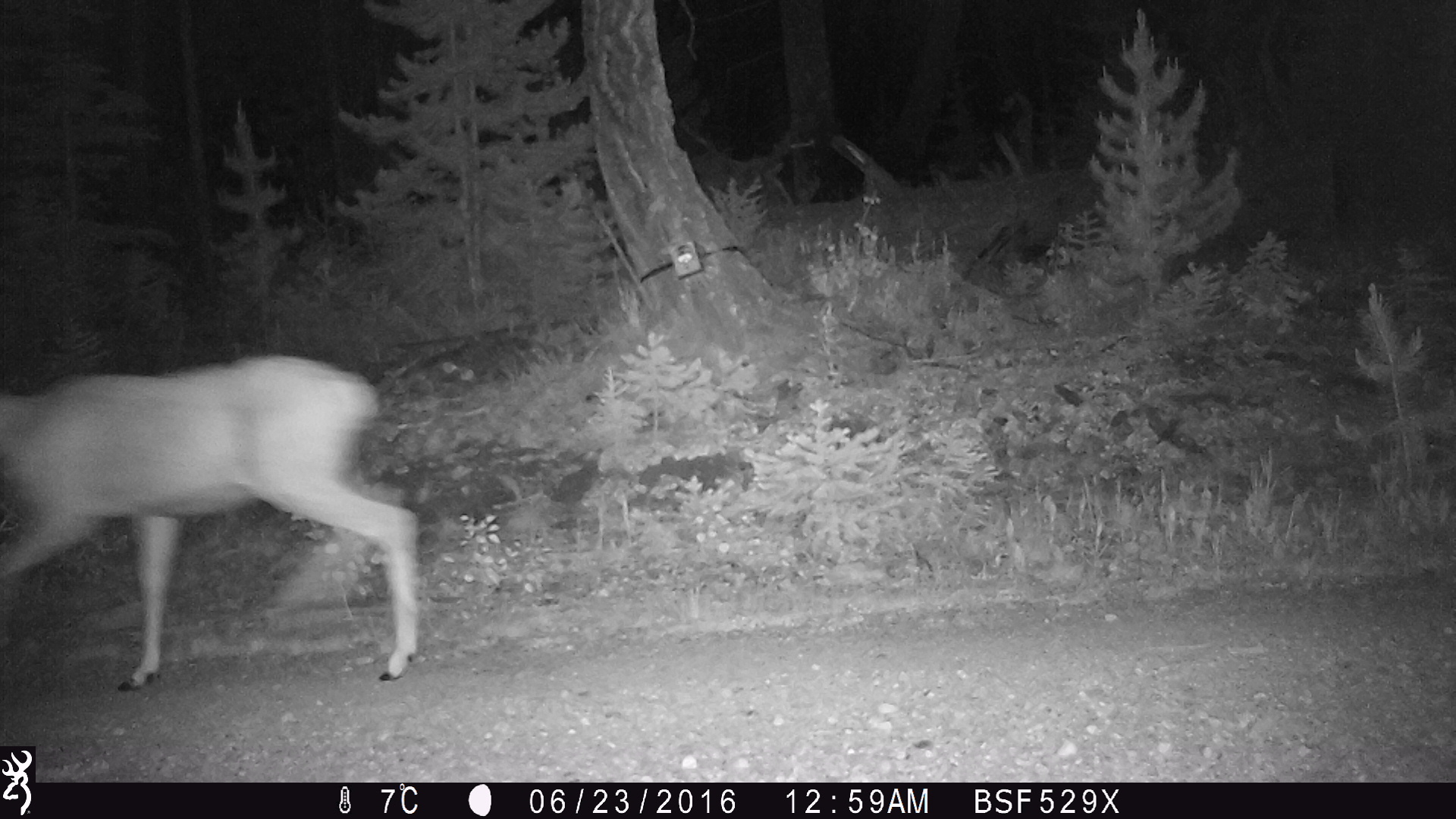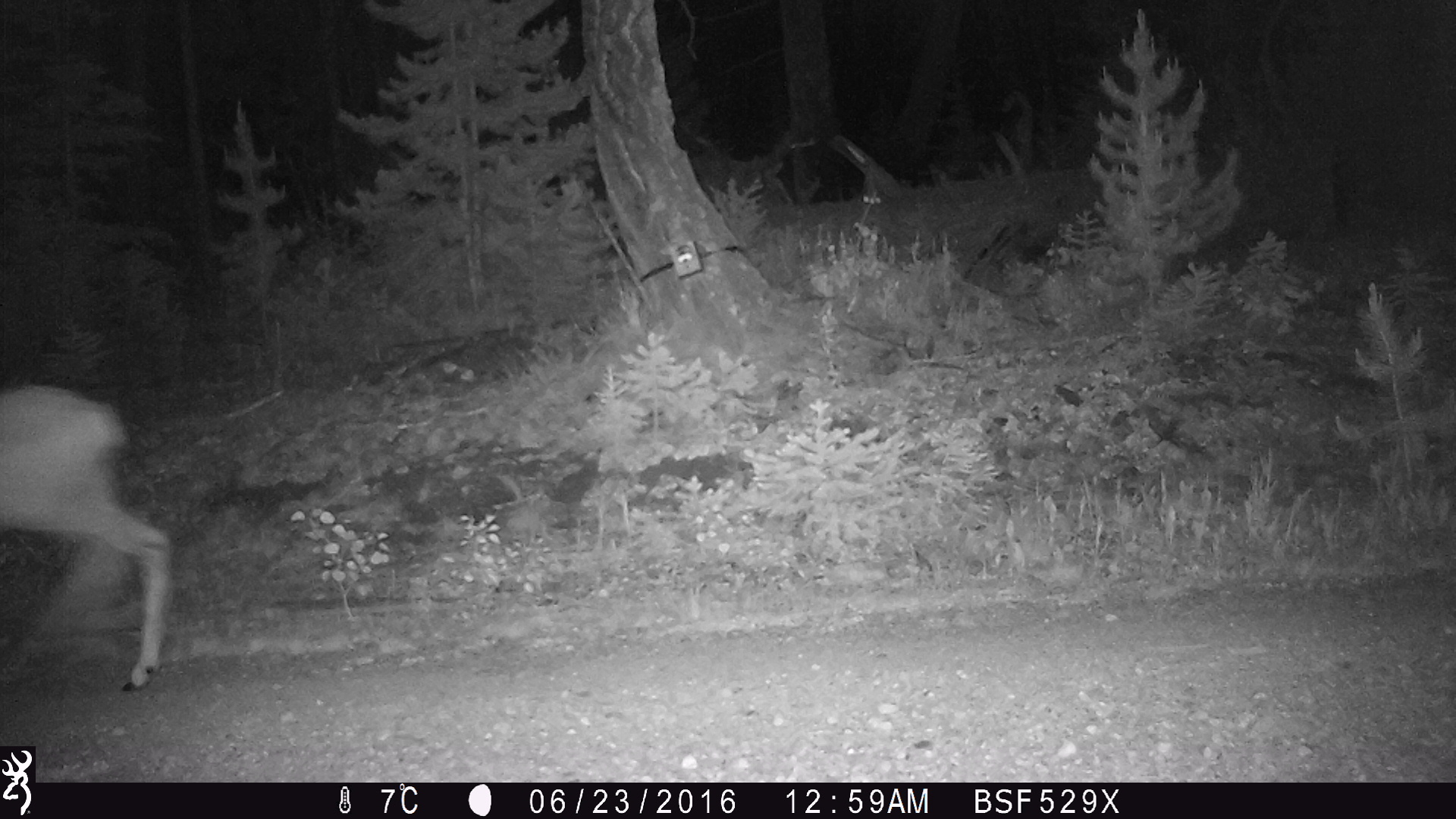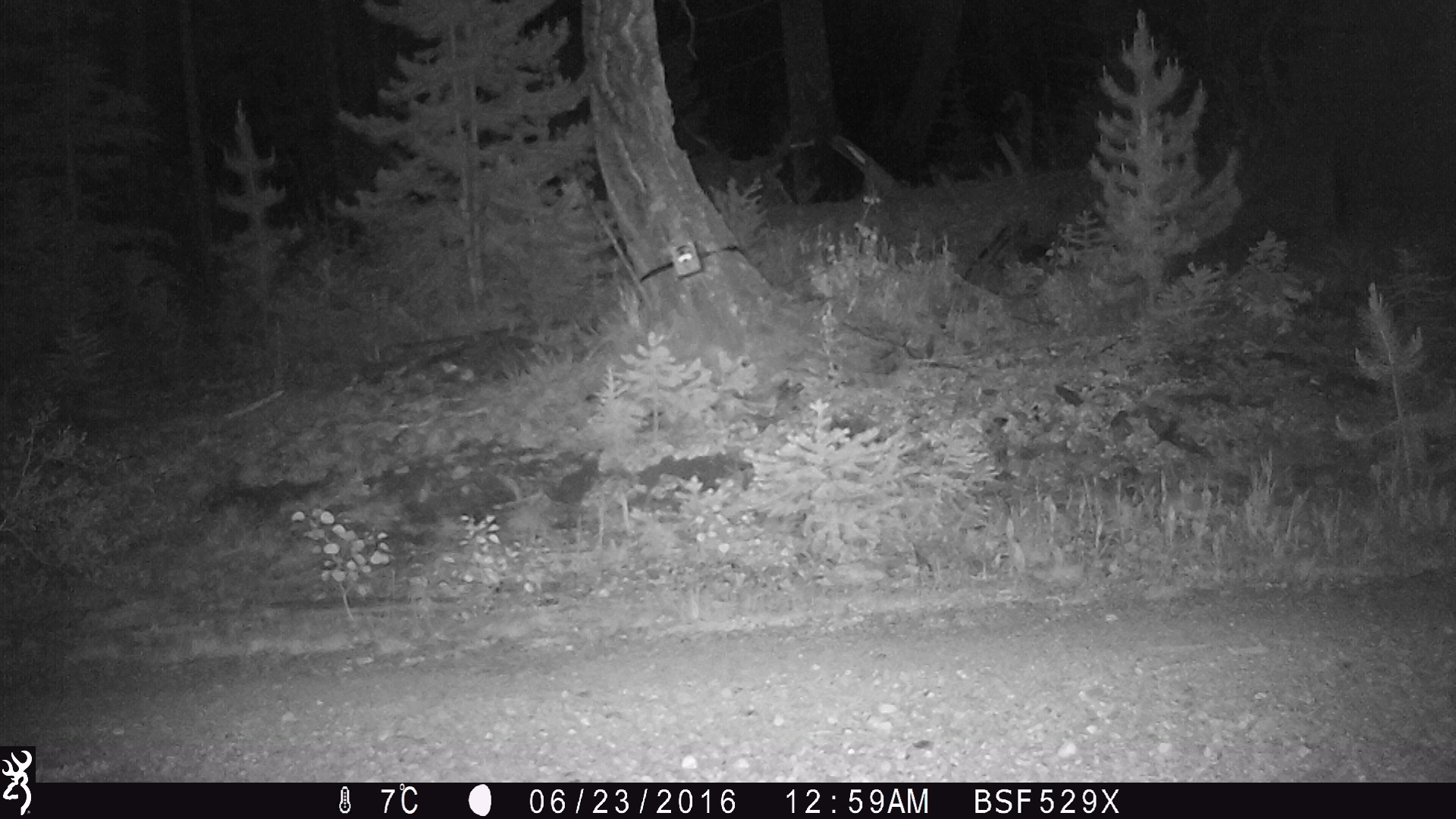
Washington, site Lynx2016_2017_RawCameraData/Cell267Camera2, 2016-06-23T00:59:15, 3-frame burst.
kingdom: Animalia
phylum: Chordata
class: Mammalia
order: Artiodactyla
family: Cervidae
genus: Odocoileus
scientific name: Odocoileus hemionus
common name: mule deer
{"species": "Odocoileus hemionus (mule deer)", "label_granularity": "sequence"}